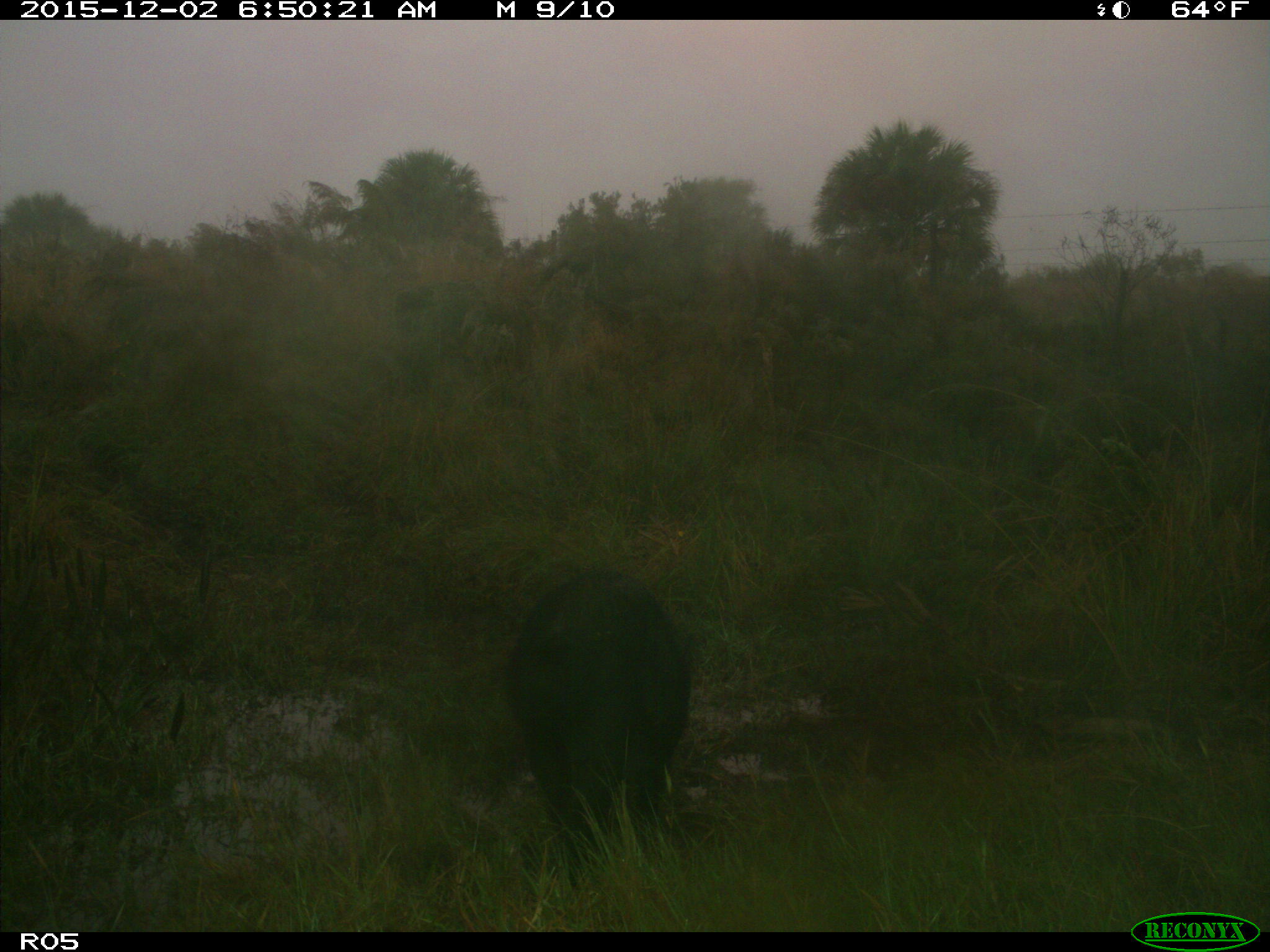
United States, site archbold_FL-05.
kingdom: Animalia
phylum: Chordata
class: Mammalia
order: Artiodactyla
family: Suidae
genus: Sus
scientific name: Sus scrofa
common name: wild boar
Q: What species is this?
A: Sus scrofa (wild boar).